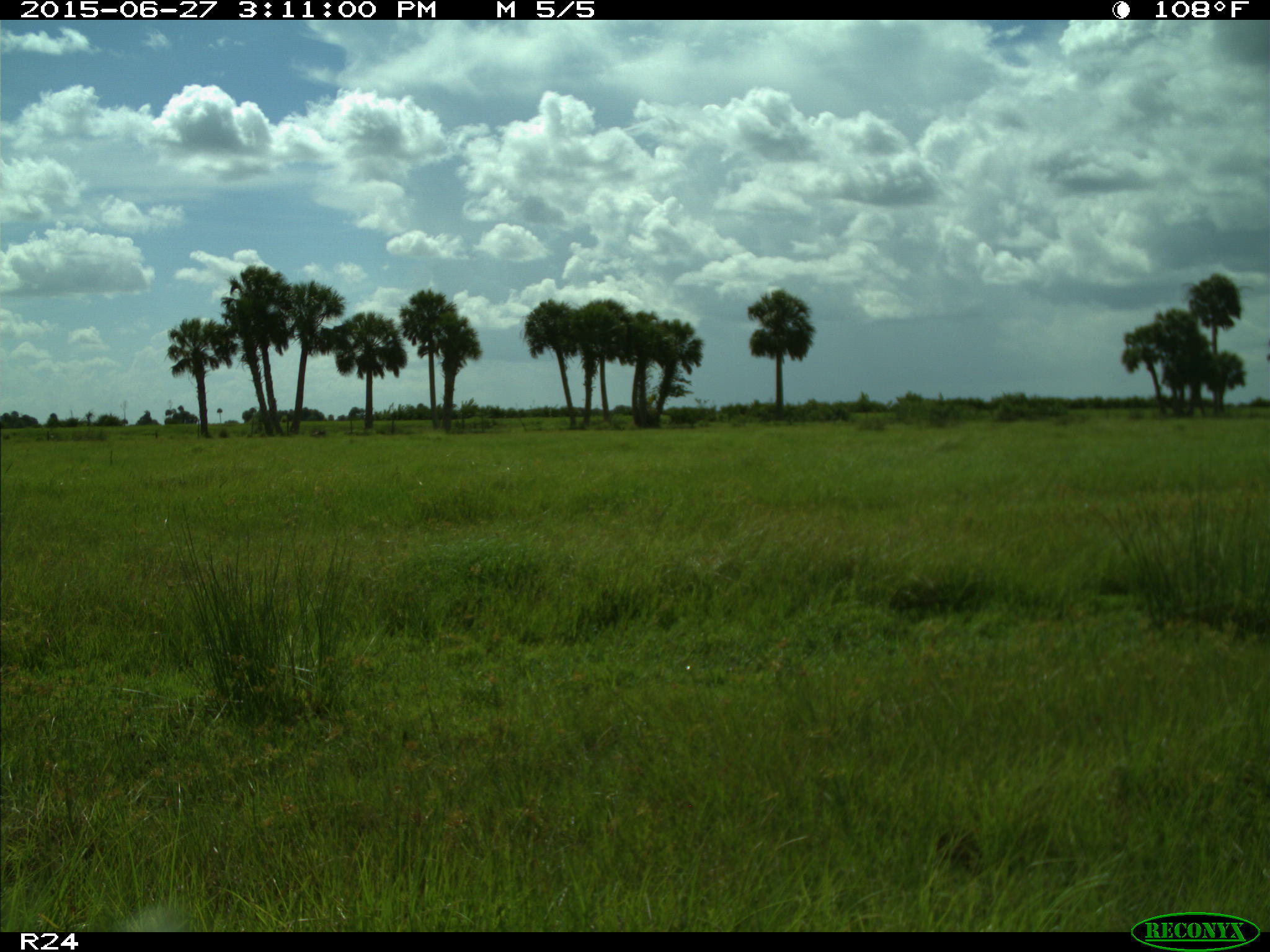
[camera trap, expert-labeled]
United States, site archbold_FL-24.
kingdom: Animalia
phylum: Chordata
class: Mammalia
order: Artiodactyla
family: Suidae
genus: Sus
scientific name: Sus scrofa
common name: wild boar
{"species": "Sus scrofa (wild boar)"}